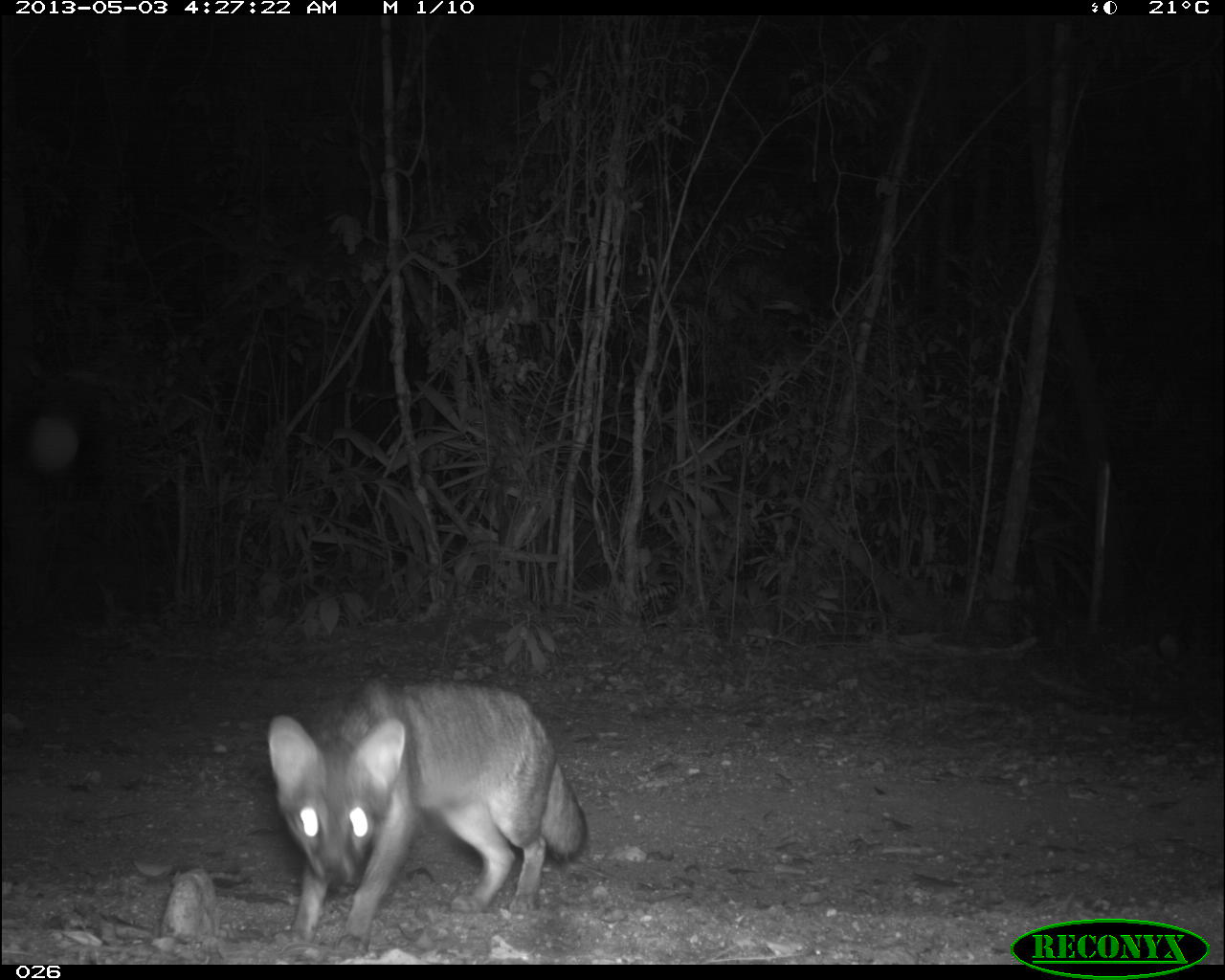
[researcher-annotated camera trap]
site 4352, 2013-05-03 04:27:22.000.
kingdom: Animalia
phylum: Chordata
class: Mammalia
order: Carnivora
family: Canidae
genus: Urocyon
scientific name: Urocyon cinereoargenteus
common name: gray fox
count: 1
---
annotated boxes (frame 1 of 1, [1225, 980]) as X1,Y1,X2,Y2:
urocyon cinereoargenteus: 265,673,583,946